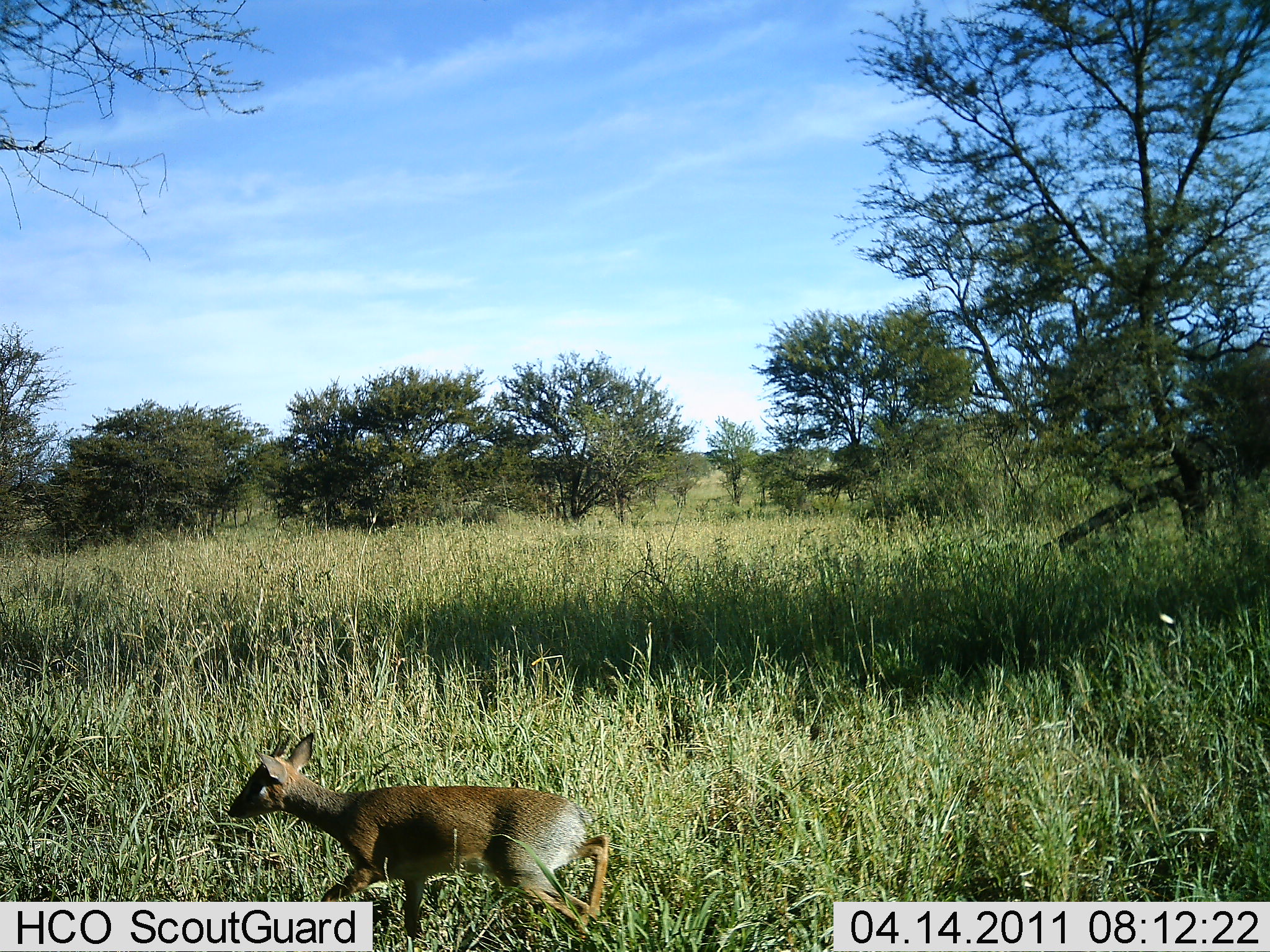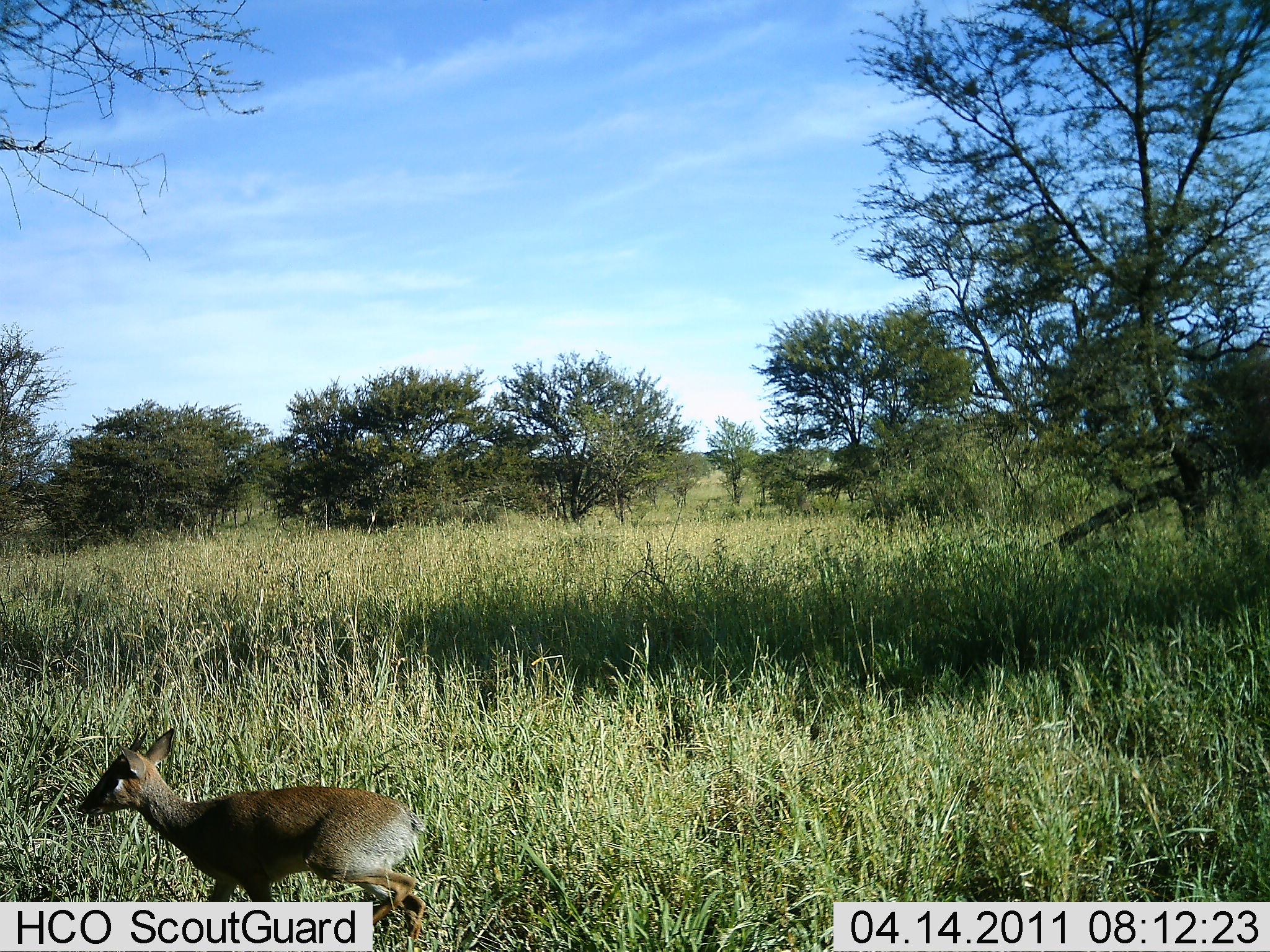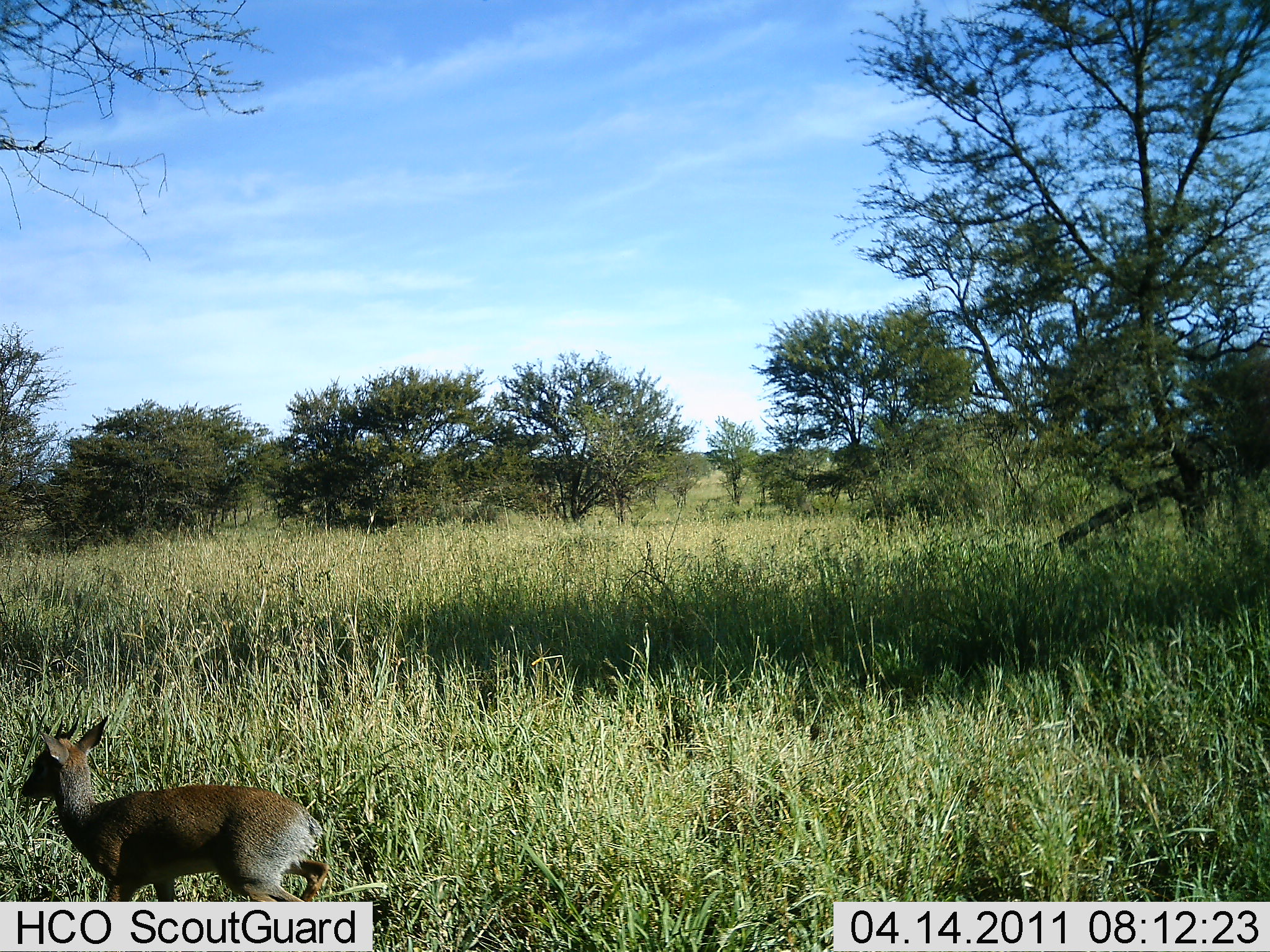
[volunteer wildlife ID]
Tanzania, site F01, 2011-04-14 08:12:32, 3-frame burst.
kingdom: Animalia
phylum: Chordata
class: Mammalia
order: Artiodactyla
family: Bovidae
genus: Madoqua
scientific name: Madoqua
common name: dikdik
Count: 1.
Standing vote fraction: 0%.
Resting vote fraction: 0%.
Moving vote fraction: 100%.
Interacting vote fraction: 0%.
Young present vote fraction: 0%.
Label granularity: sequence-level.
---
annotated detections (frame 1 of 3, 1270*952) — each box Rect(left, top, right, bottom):
animal: Rect(226, 732, 609, 951)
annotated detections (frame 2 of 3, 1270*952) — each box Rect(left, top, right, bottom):
animal: Rect(80, 731, 425, 950)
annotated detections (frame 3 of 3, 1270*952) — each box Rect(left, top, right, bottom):
animal: Rect(17, 716, 328, 950)